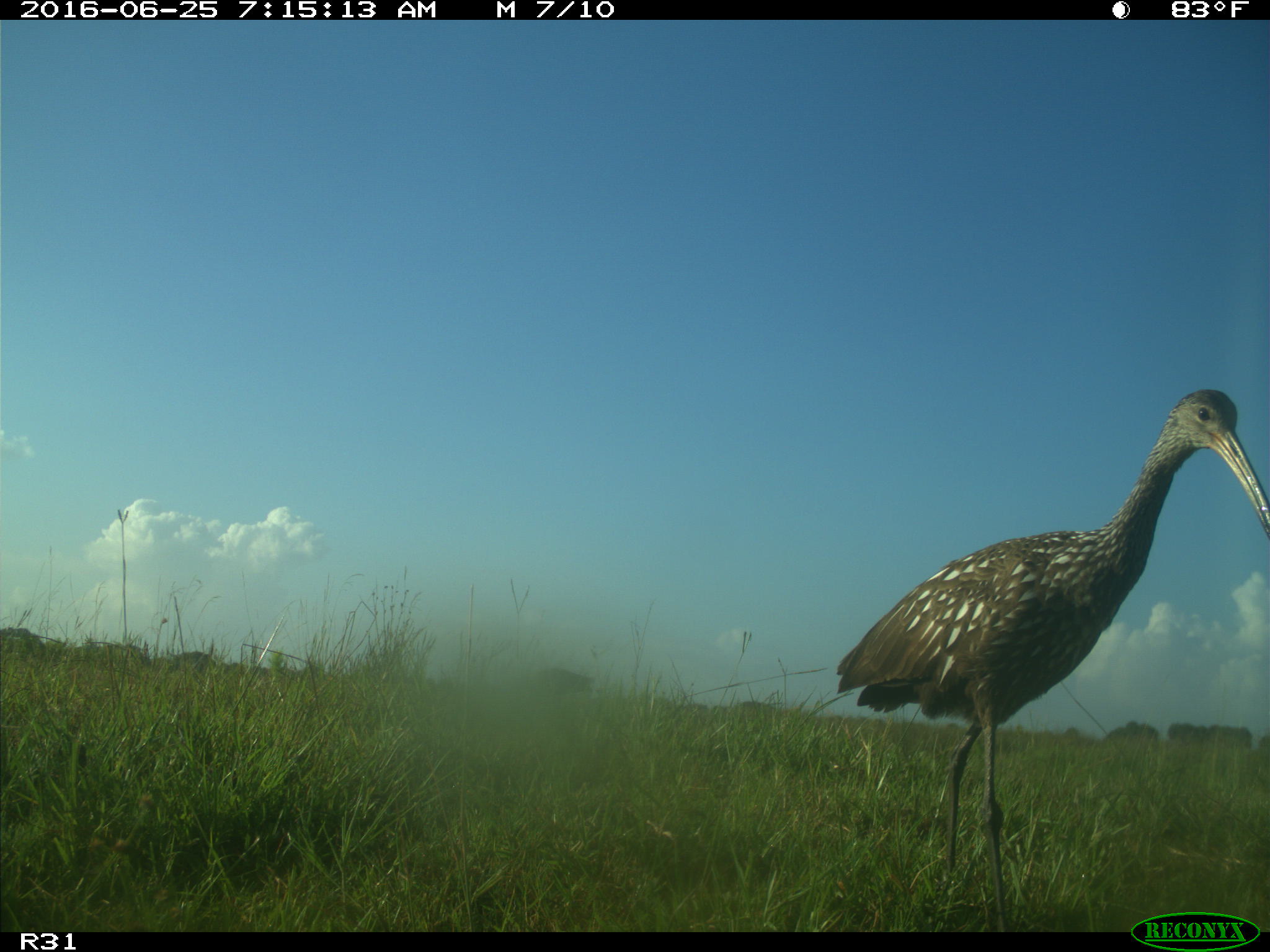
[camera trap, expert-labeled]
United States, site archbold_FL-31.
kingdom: Animalia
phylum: Chordata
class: Mammalia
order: Artiodactyla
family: Bovidae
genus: Bos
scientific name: Bos taurus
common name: domestic cow